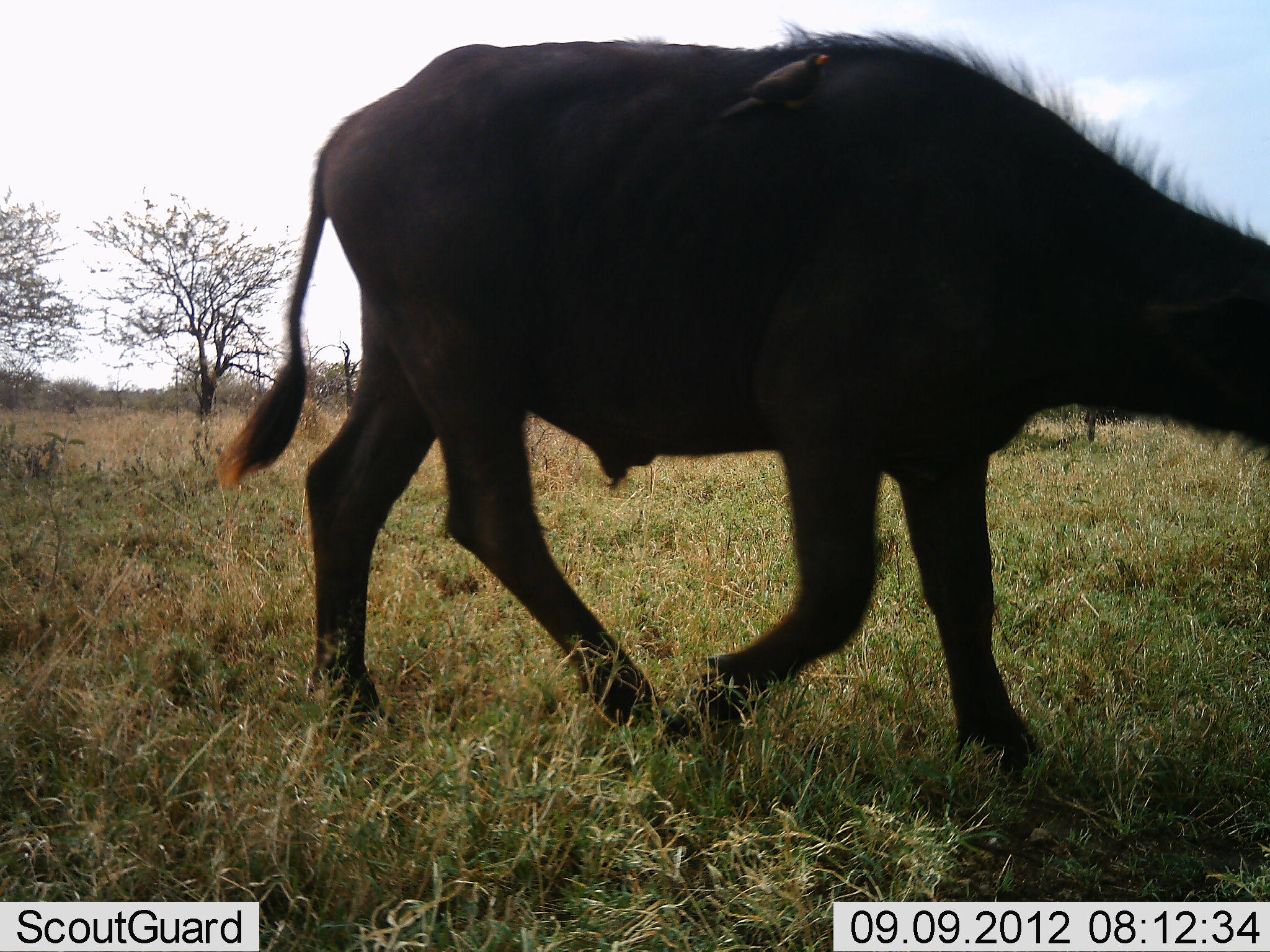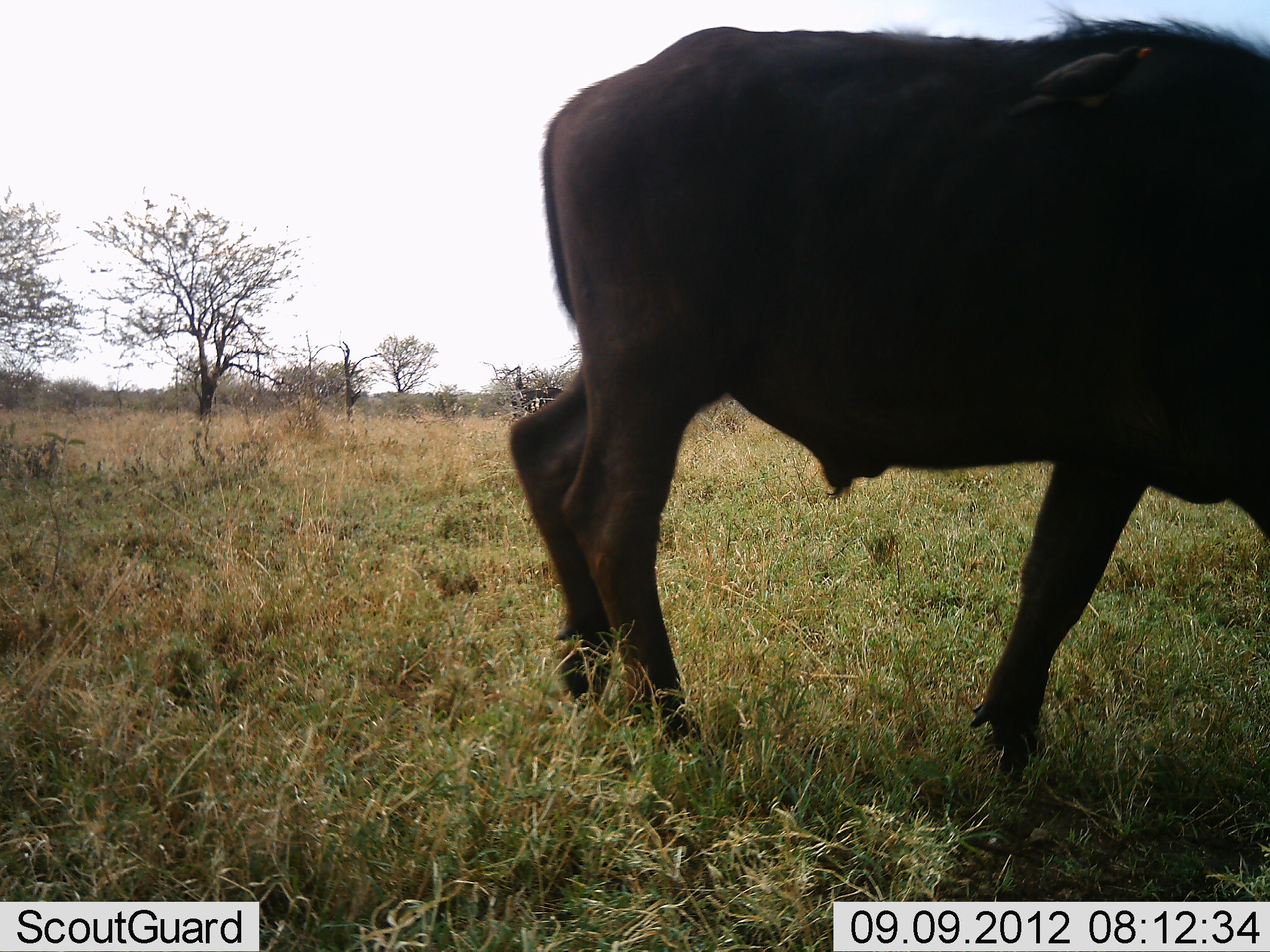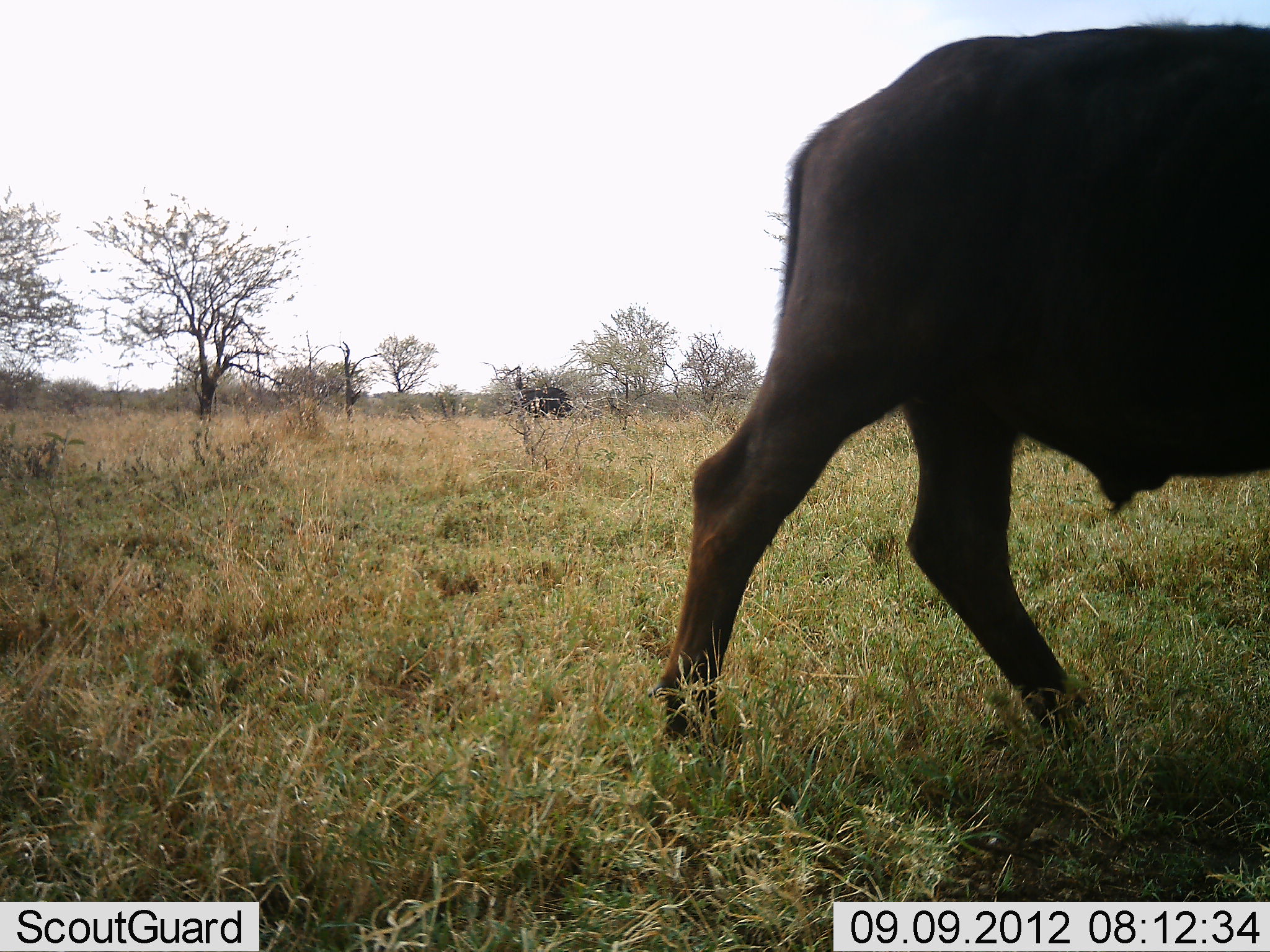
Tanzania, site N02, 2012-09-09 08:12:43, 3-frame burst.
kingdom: Animalia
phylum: Chordata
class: Mammalia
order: Artiodactyla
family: Bovidae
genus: Syncerus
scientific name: Syncerus caffer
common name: cape buffalo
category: buffalo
Buffalo (cape buffalo) (Syncerus caffer), count 1. Behavior (volunteer vote fractions): standing 0%, resting 0%, moving 100%, interacting 0%. Young present (vote fraction): 0%. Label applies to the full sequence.